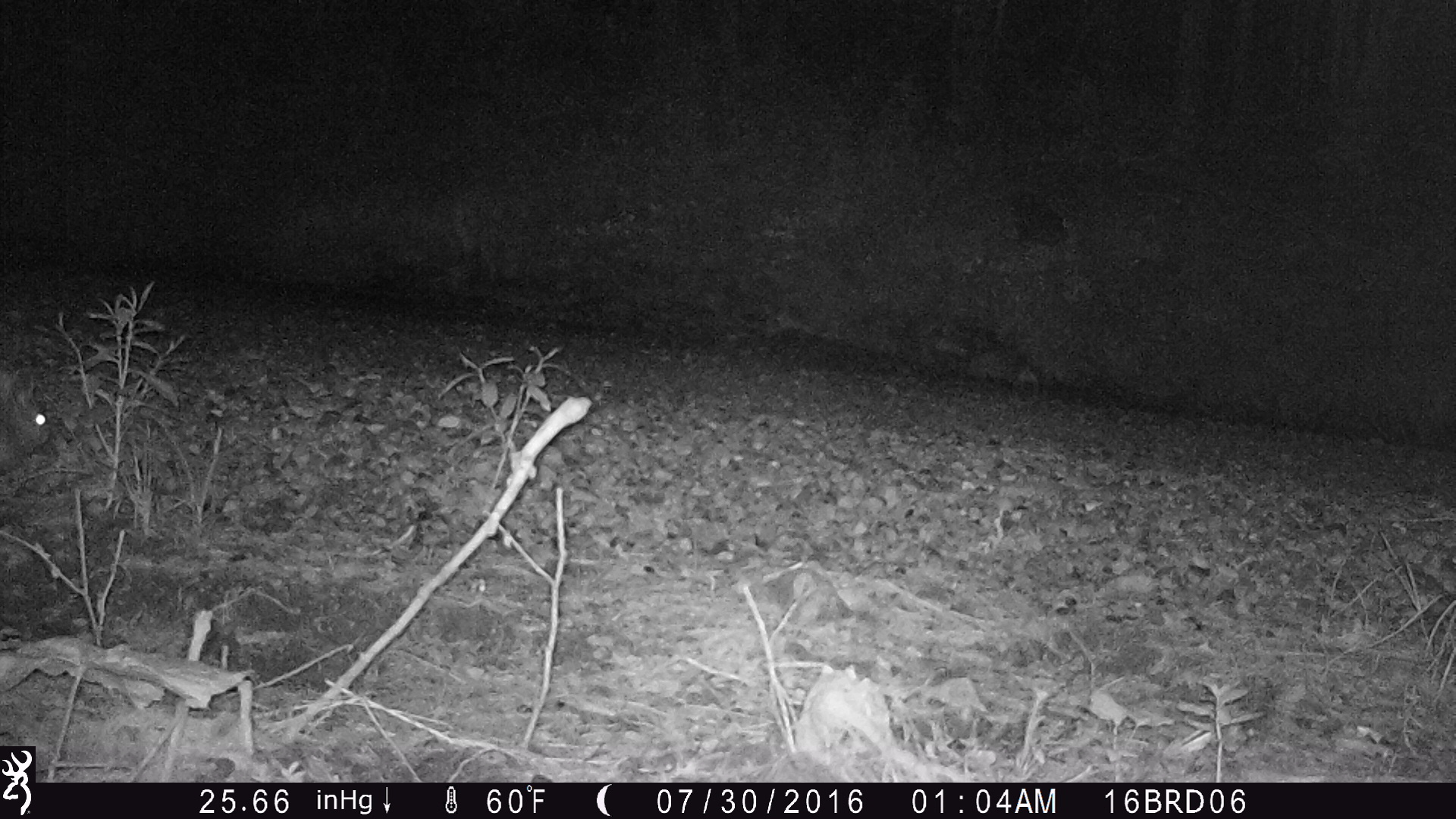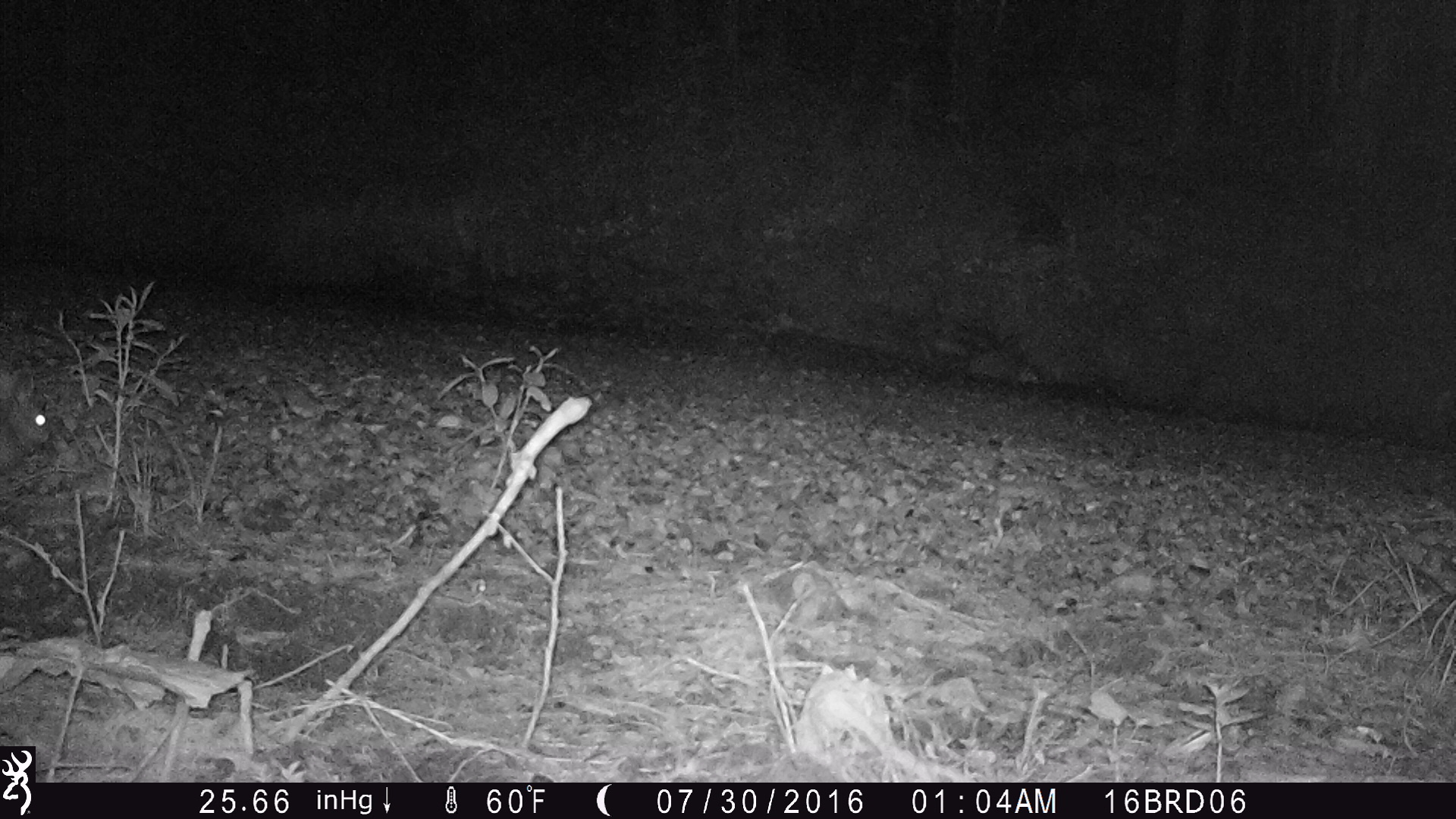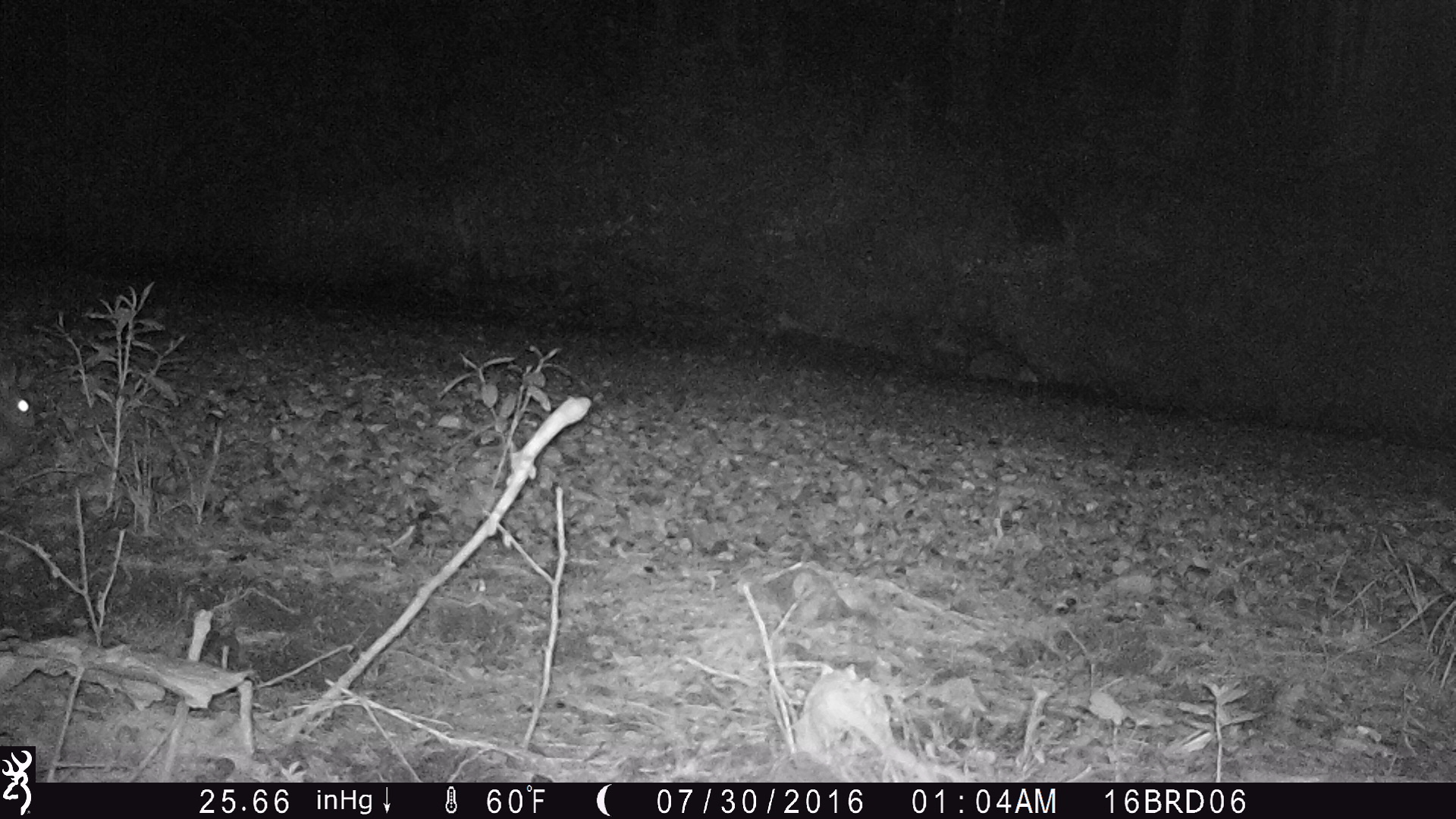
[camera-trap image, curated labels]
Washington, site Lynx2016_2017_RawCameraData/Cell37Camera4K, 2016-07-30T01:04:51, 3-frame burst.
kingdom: Animalia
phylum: Chordata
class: Mammalia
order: Lagomorpha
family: Leporidae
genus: Lepus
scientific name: Lepus americanus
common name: snowshoe hare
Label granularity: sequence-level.